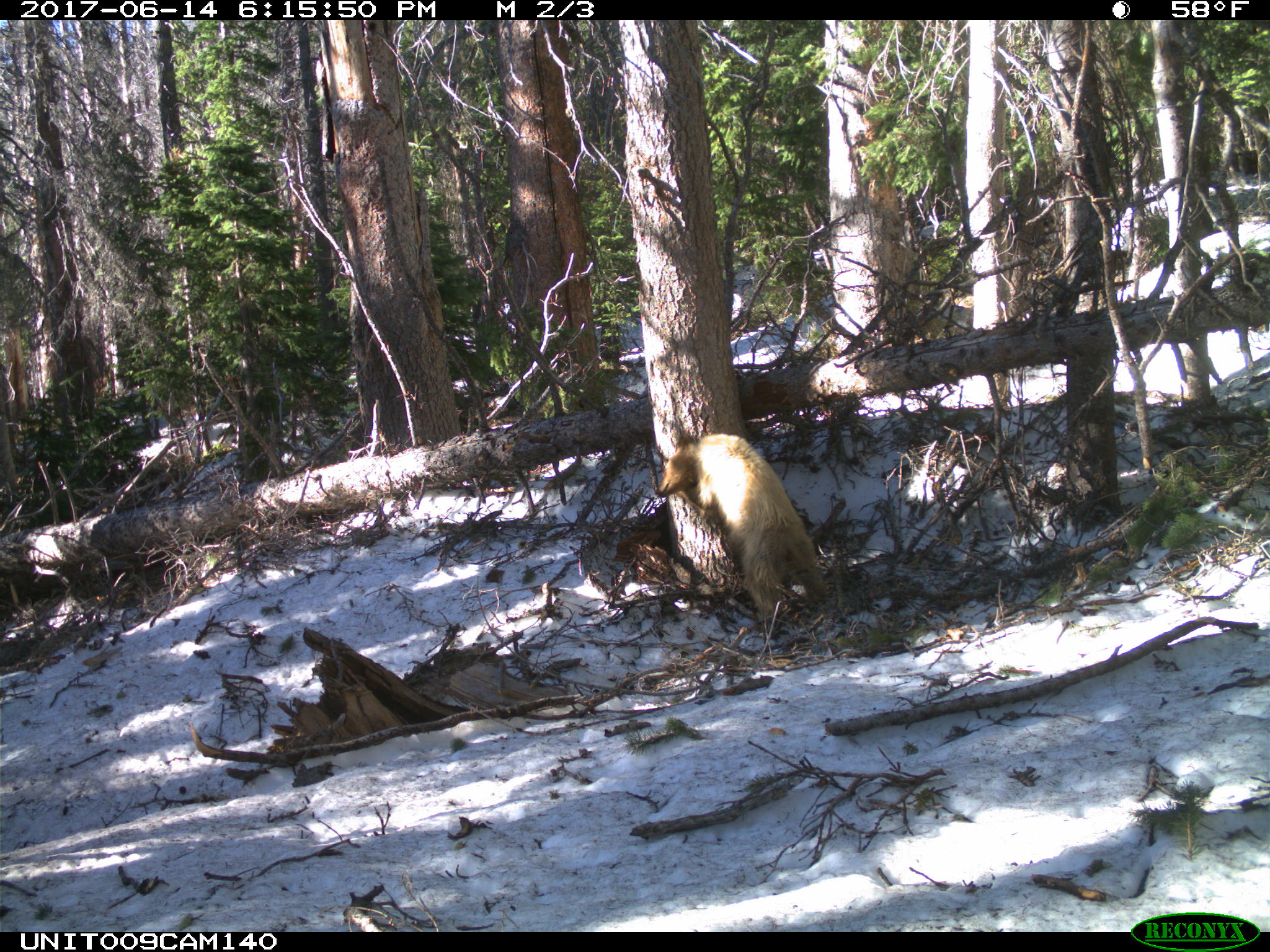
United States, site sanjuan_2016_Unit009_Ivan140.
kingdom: Animalia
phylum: Chordata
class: Mammalia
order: Carnivora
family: Ursidae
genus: Ursus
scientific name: Ursus americanus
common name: american black bear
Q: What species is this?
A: Ursus americanus (american black bear).